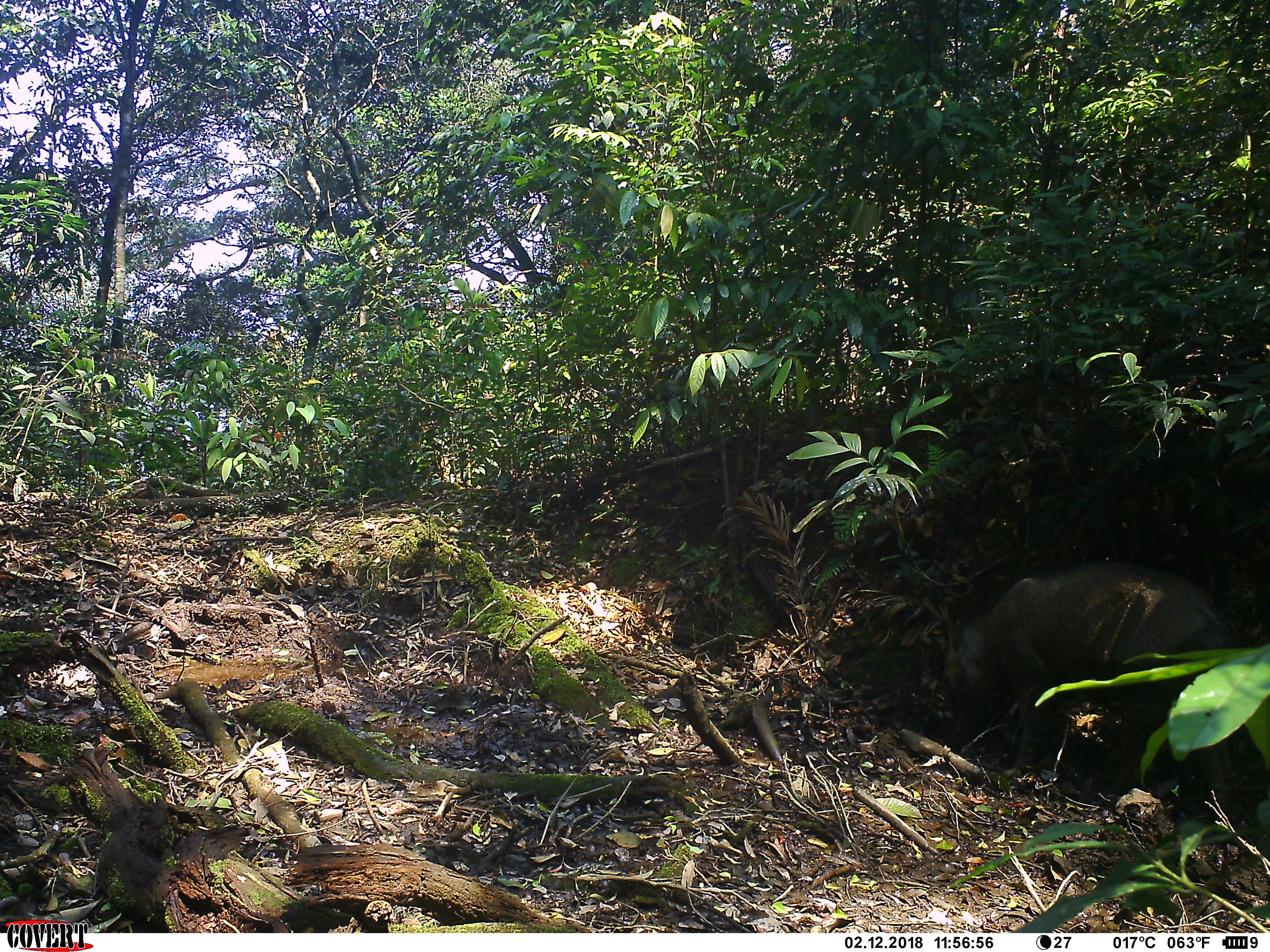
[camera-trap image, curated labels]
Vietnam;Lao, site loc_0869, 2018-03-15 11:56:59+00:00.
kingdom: Animalia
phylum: Chordata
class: Mammalia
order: Artiodactyla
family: Suidae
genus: Sus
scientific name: Sus scrofa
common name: eurasian wild pig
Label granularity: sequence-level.